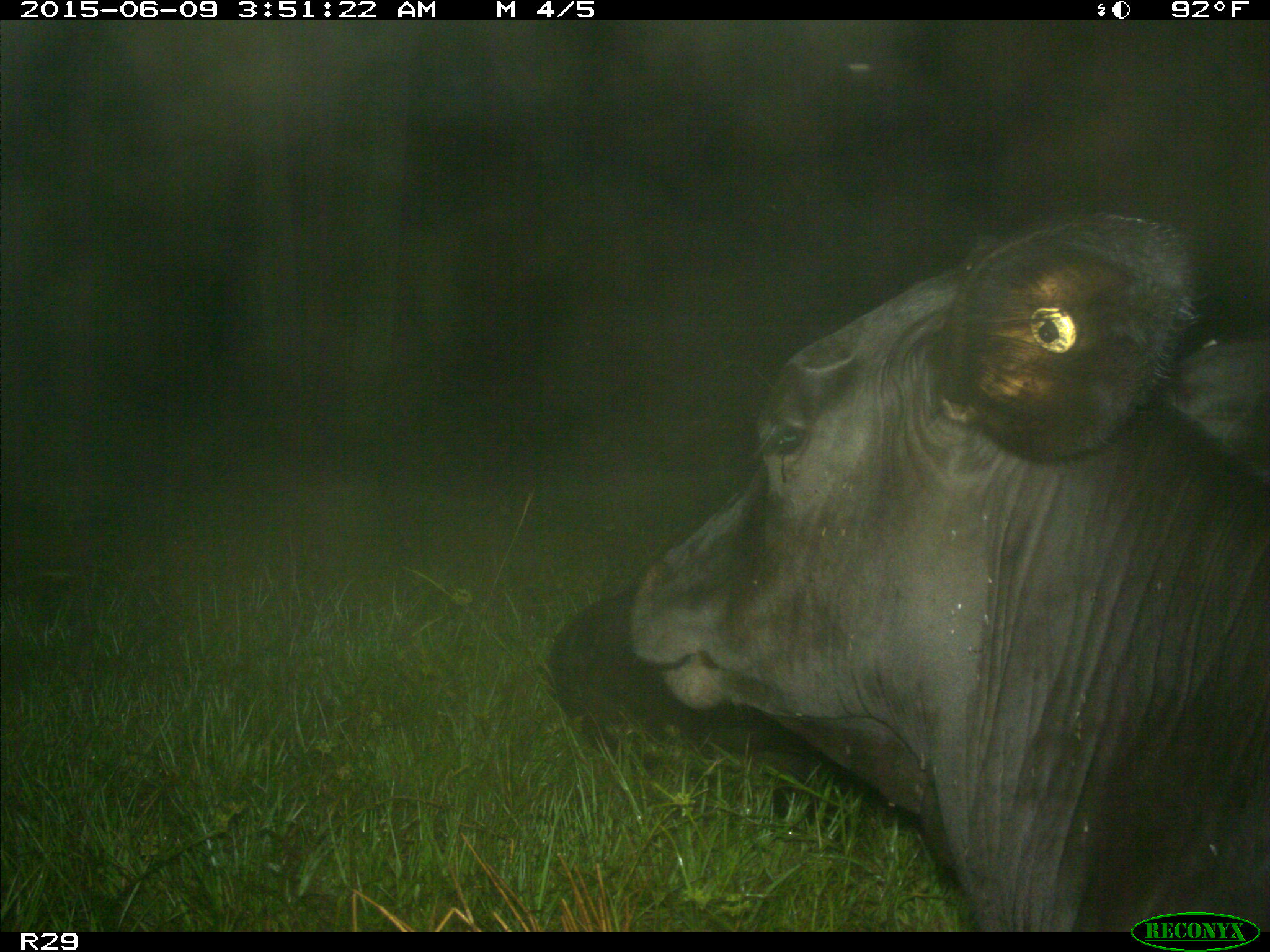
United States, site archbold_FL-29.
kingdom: Animalia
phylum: Chordata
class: Mammalia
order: Artiodactyla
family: Bovidae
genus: Bos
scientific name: Bos taurus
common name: domestic cow